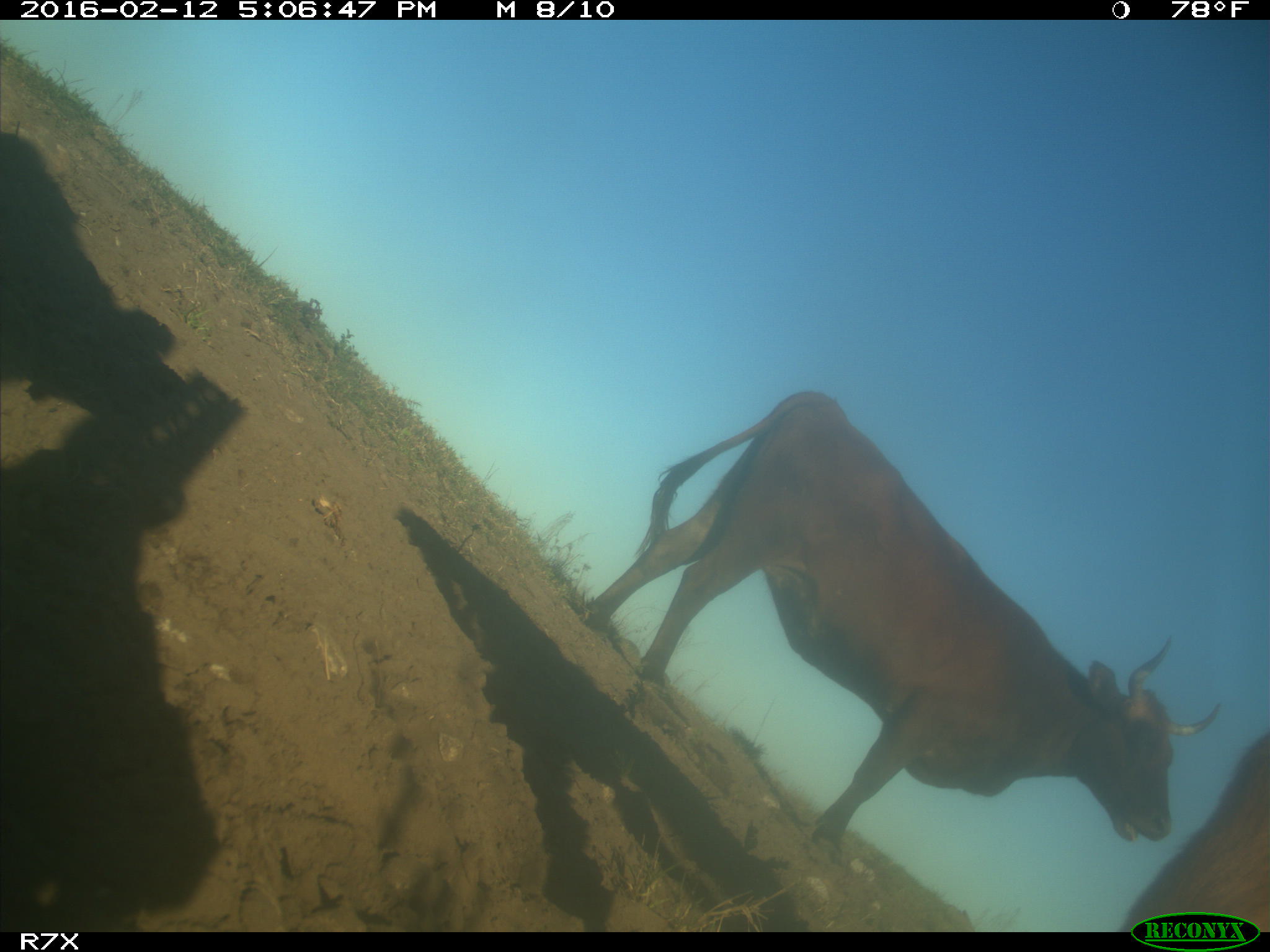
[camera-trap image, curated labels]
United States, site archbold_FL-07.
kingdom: Animalia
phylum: Chordata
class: Mammalia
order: Artiodactyla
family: Bovidae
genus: Bos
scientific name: Bos taurus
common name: domestic cow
Bos taurus (domestic cow).